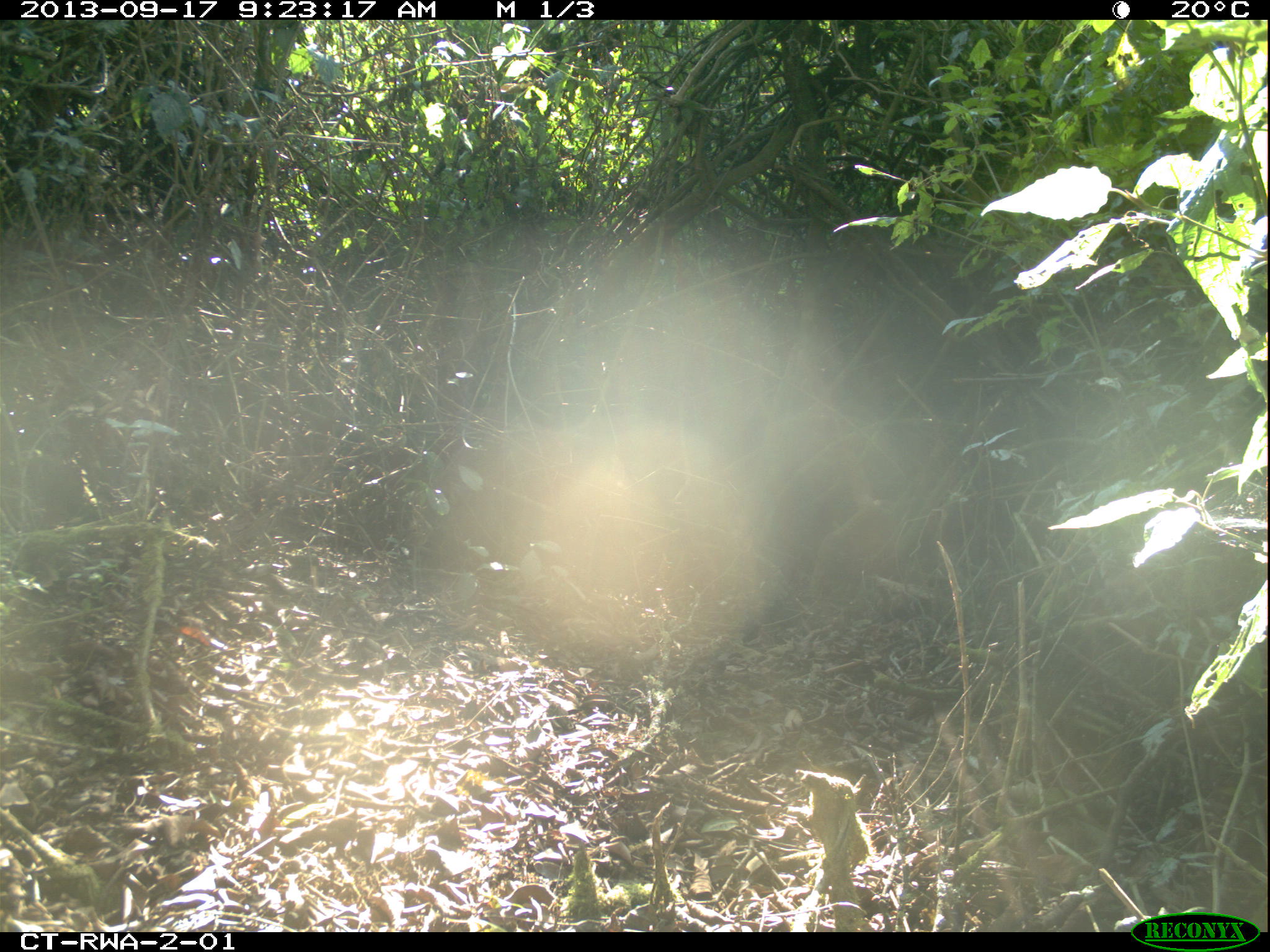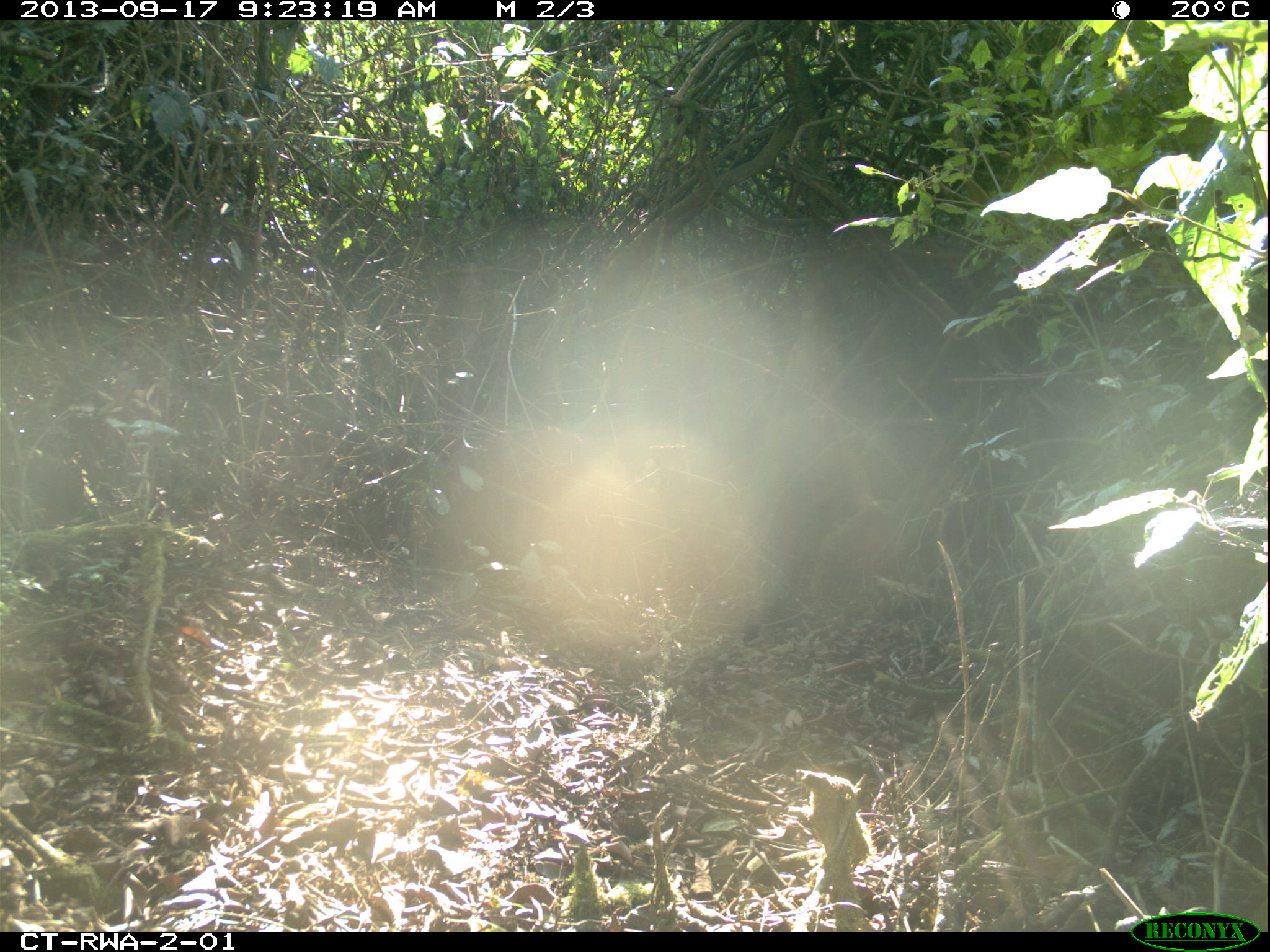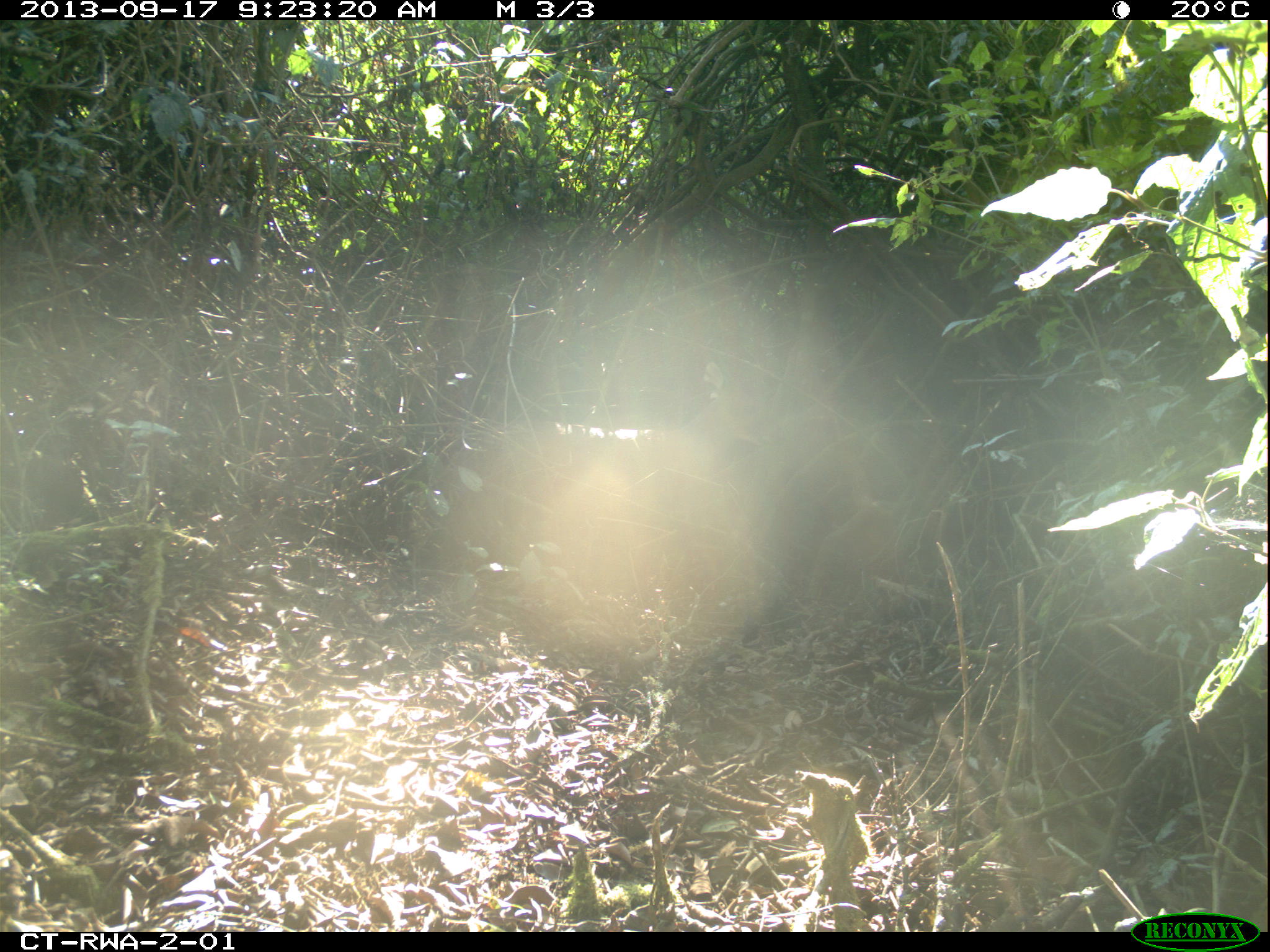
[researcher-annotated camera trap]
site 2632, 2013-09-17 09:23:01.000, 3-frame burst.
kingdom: Animalia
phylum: Chordata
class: Mammalia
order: Artiodactyla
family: Bovidae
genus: Cephalophus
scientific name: Cephalophus nigrifrons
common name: black-fronted duiker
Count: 1.